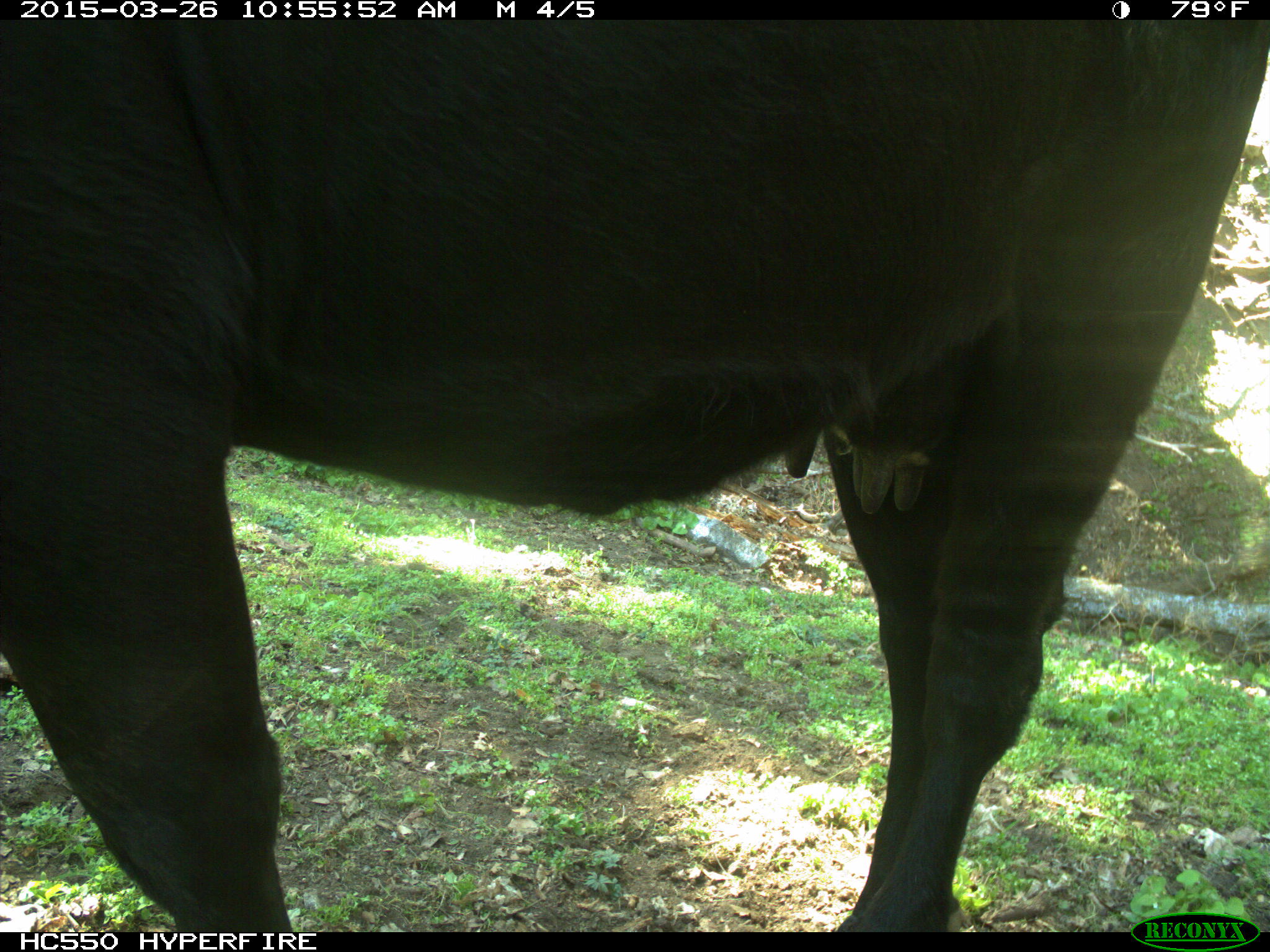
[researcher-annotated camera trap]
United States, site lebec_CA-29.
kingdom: Animalia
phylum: Chordata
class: Mammalia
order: Artiodactyla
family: Bovidae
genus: Bos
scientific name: Bos taurus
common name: domestic cow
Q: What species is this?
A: Bos taurus (domestic cow).